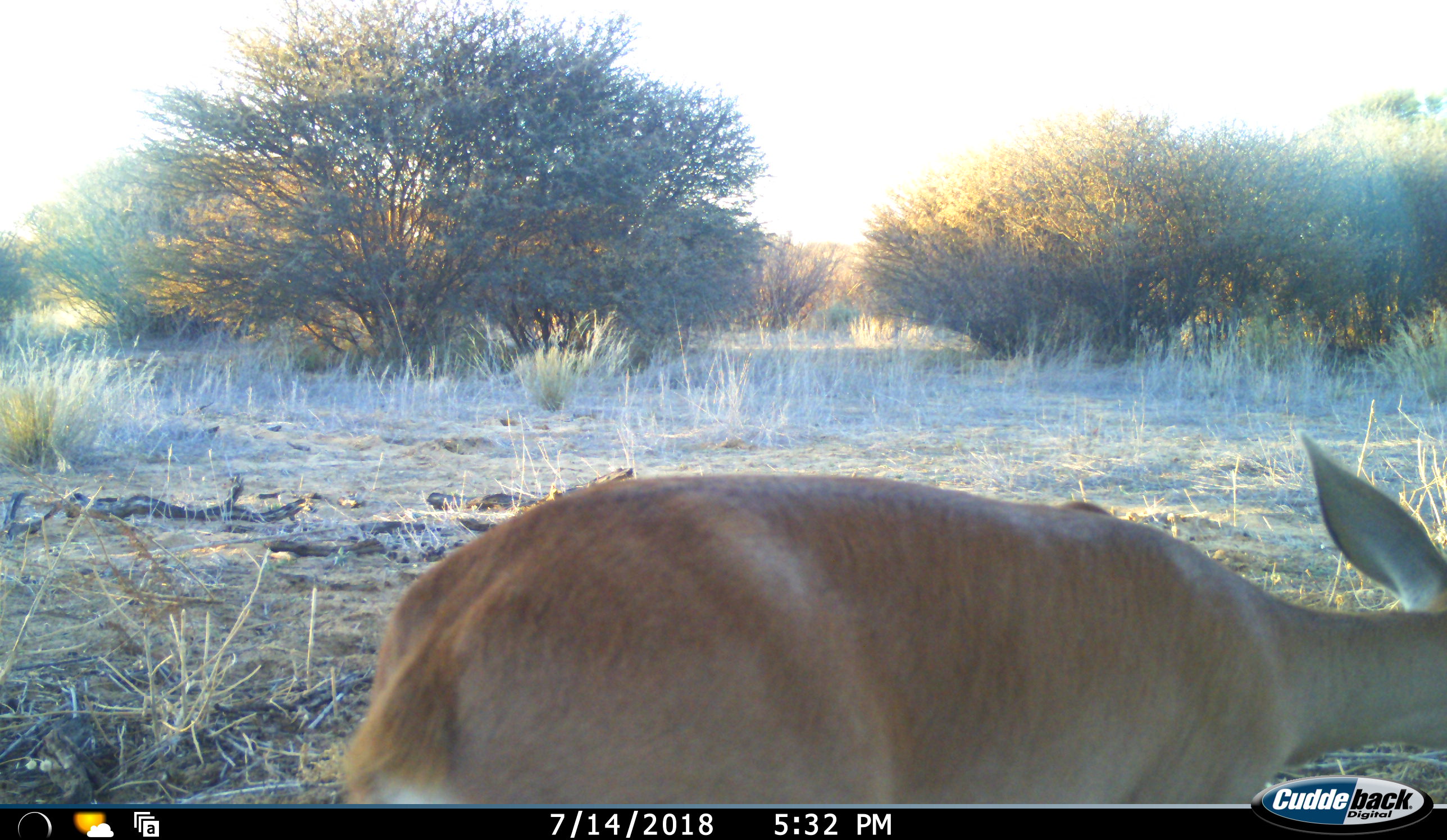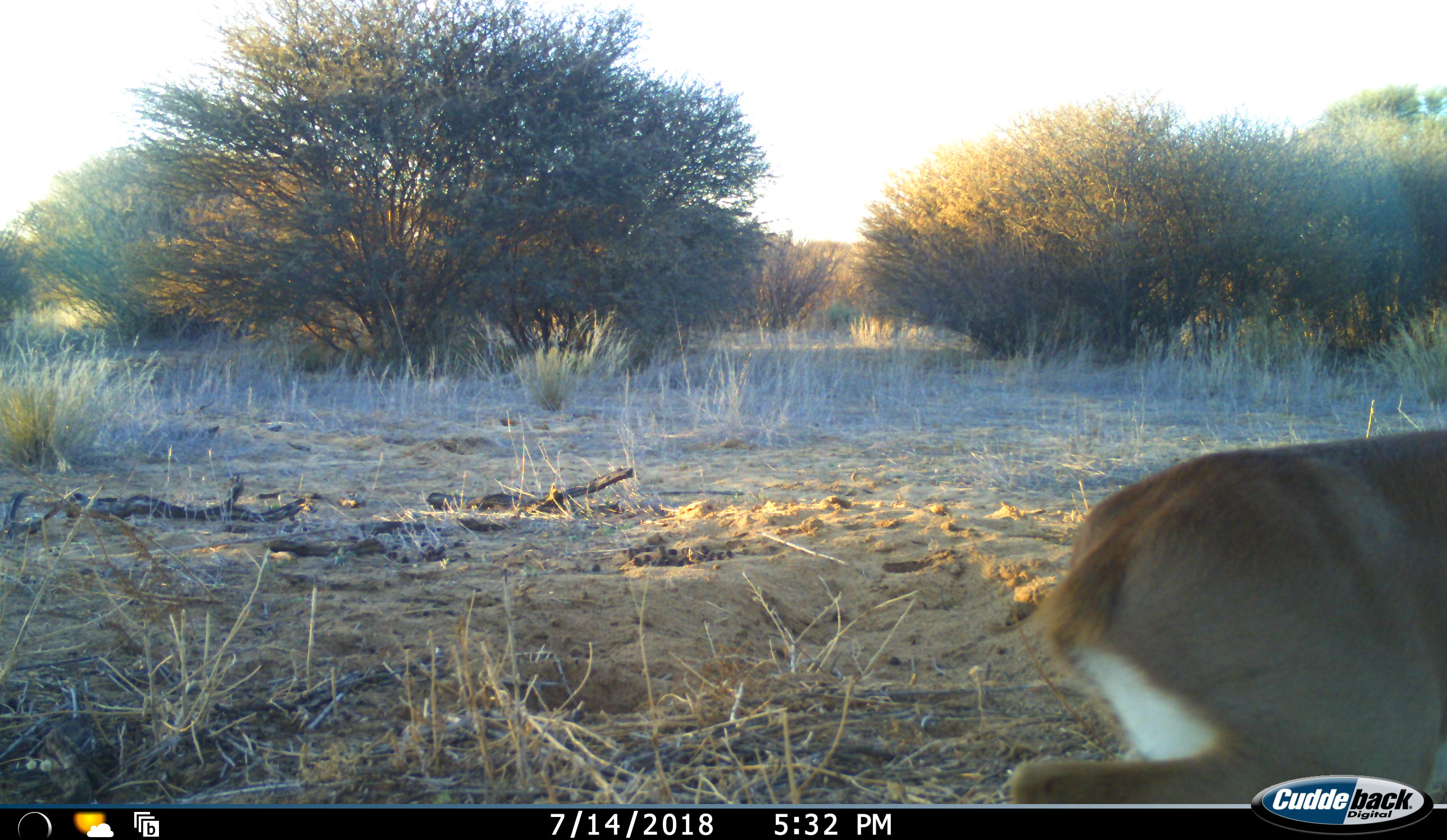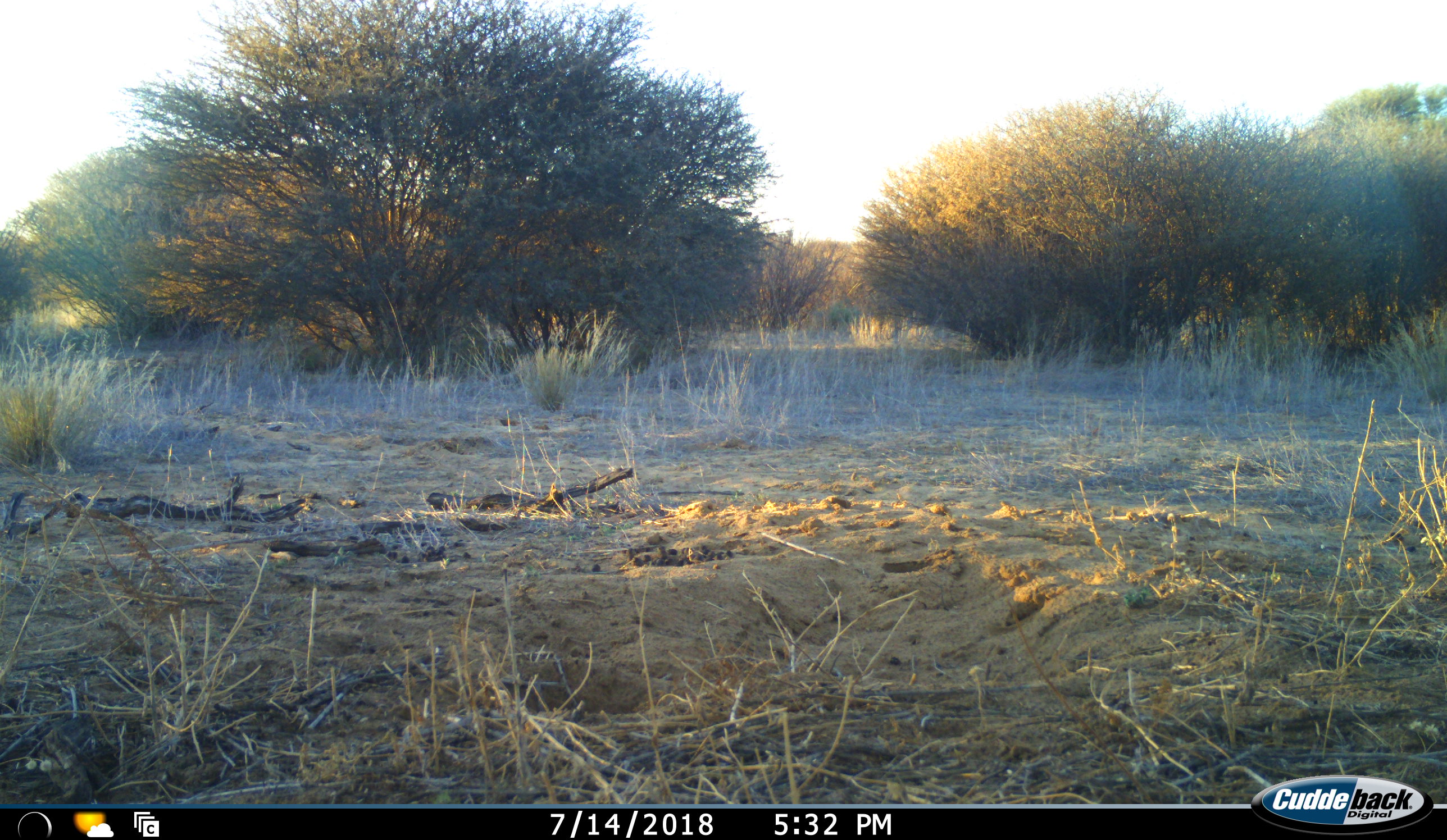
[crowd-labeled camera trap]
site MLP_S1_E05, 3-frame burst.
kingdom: Animalia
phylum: Chordata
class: Mammalia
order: Artiodactyla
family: Bovidae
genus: Raphicerus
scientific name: Raphicerus campestris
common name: steenbok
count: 1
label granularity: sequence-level